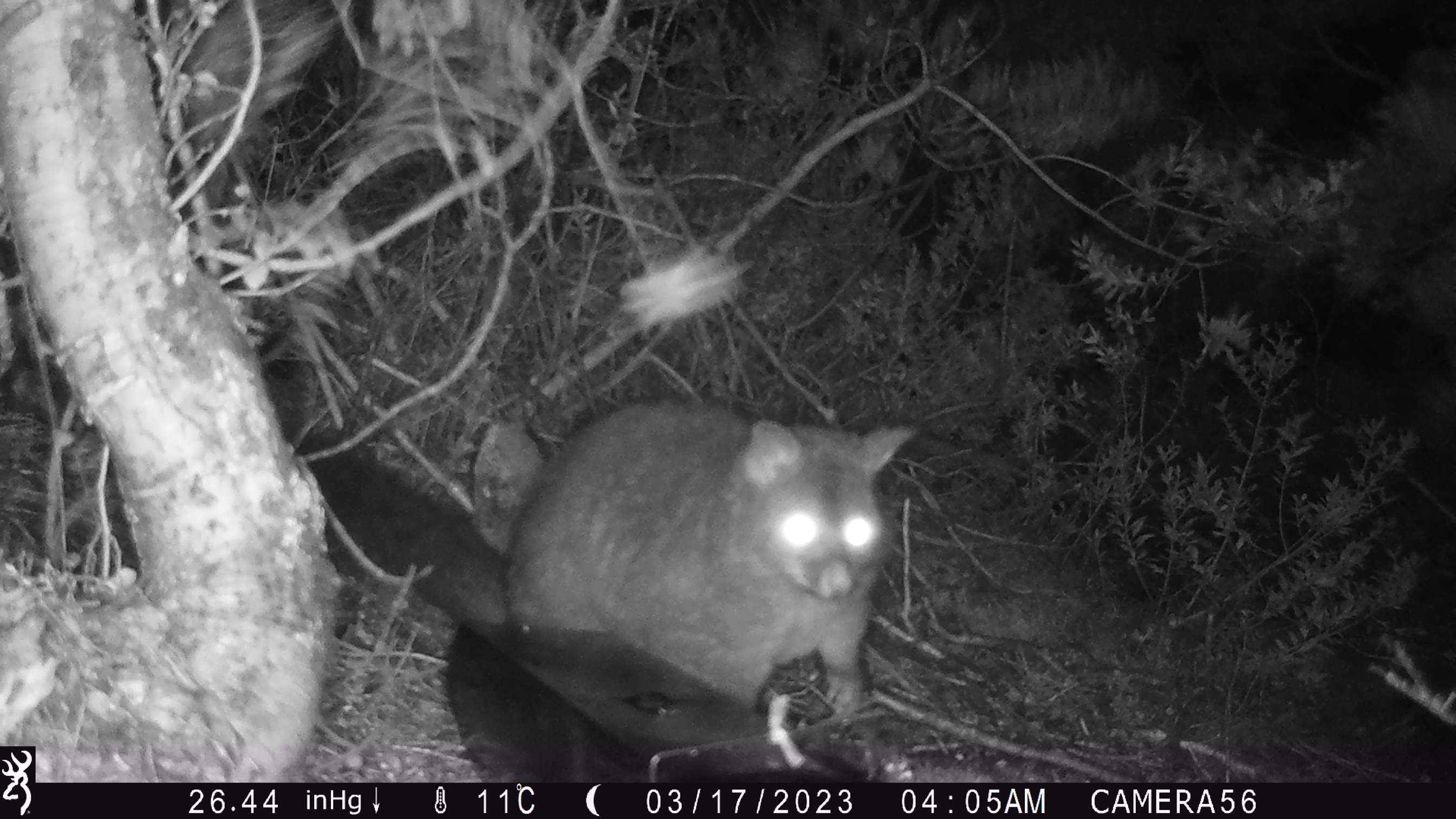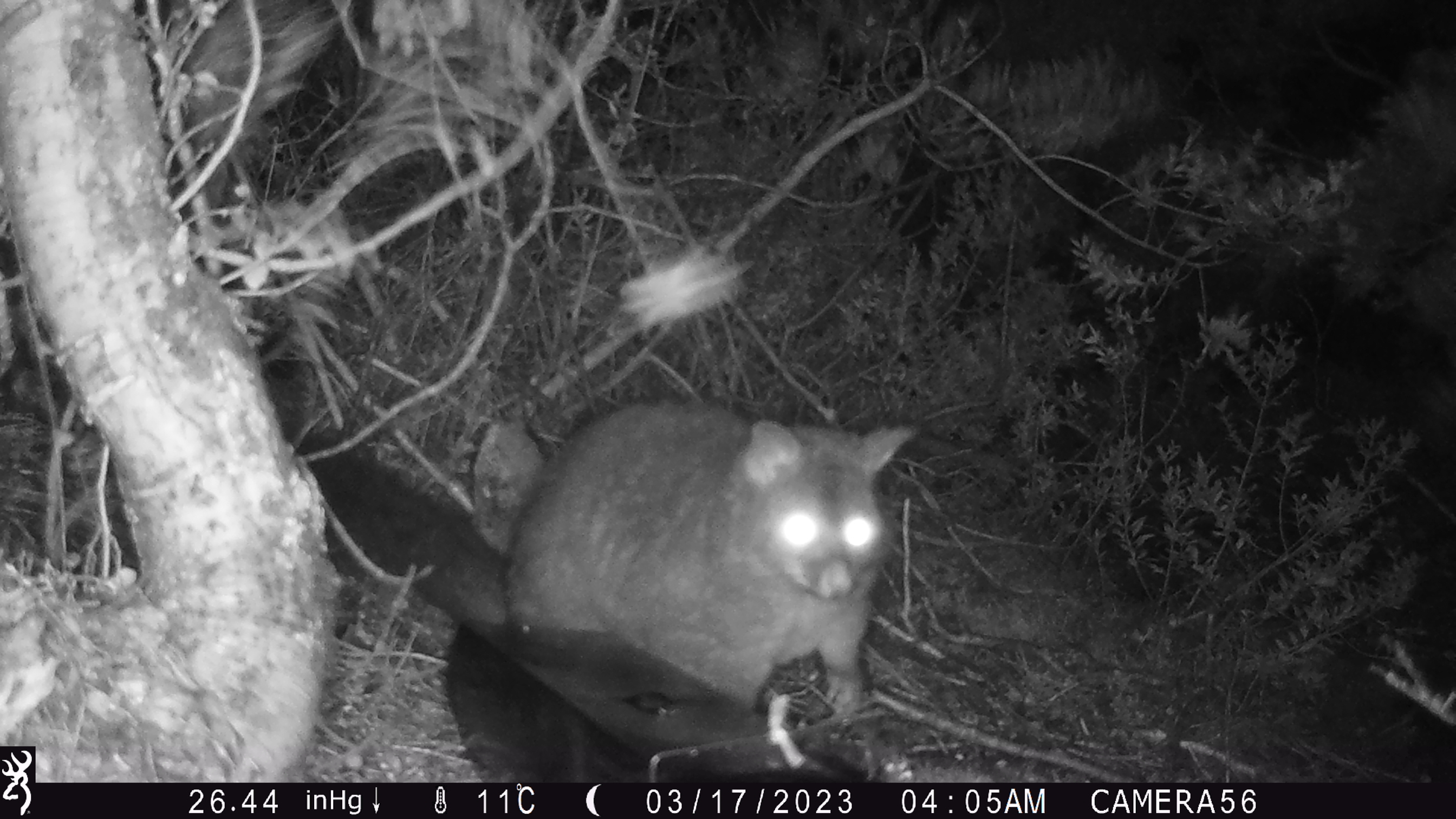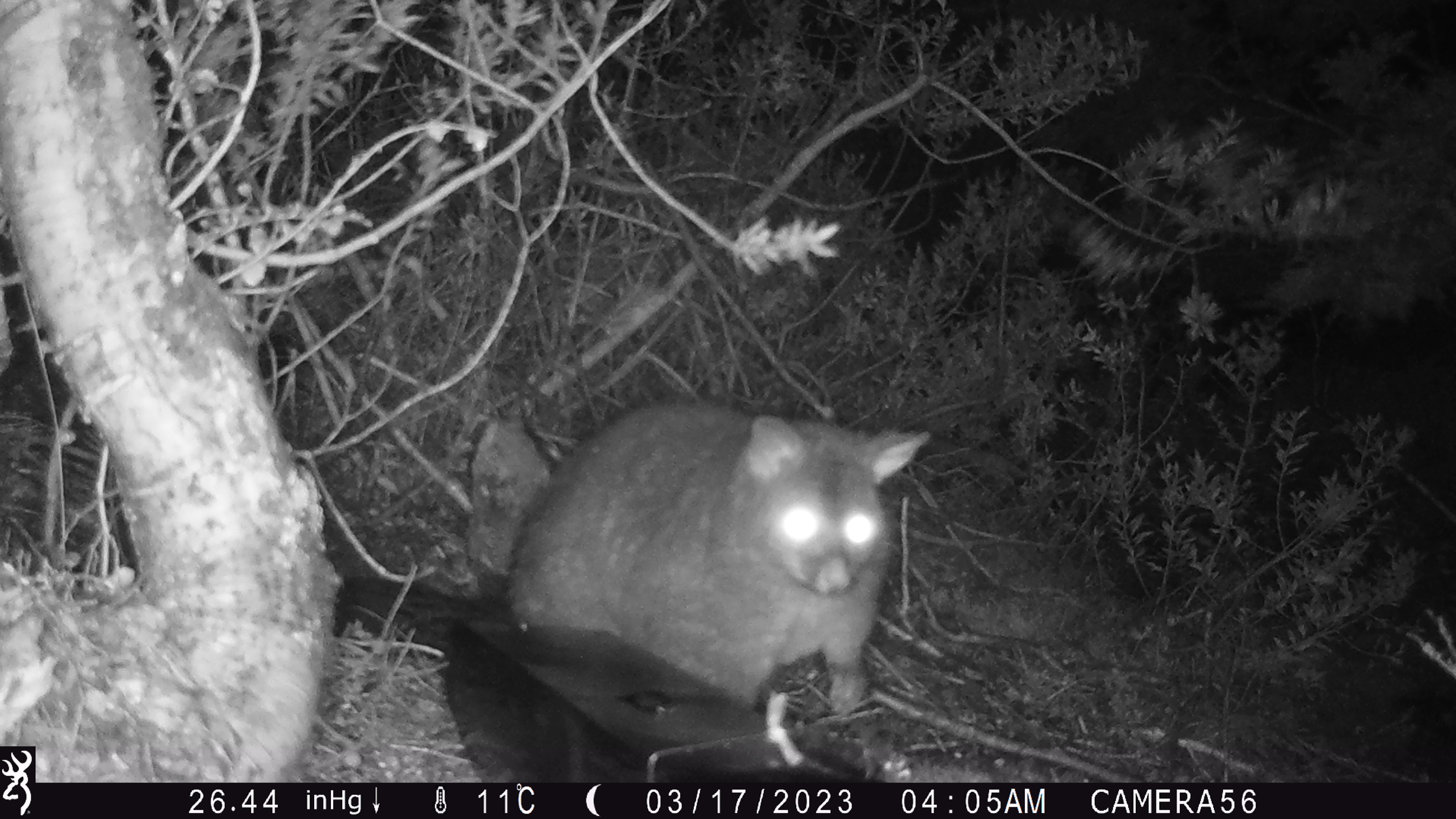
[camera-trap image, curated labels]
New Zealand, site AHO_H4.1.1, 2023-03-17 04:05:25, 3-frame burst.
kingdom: Animalia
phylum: Chordata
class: Mammalia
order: Diprotodontia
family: Phalangeridae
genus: Trichosurus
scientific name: Trichosurus vulpecula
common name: common brushtail possum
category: possum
Possum (common brushtail possum) (Trichosurus vulpecula).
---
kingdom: Animalia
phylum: Chordata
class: Mammalia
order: Carnivora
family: Mustelidae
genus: Mustela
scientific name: Mustela erminea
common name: stoat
Stoat (Mustela erminea).